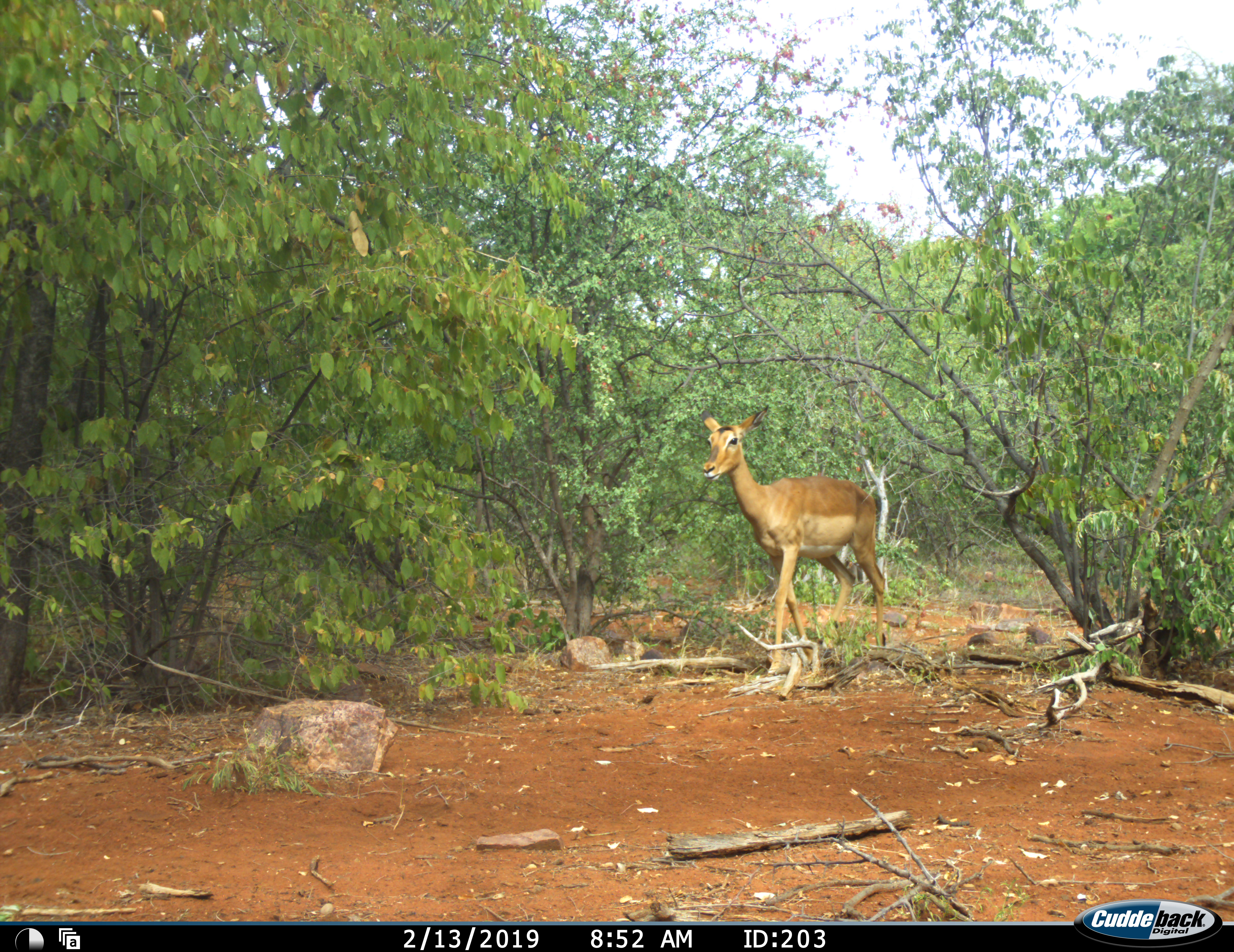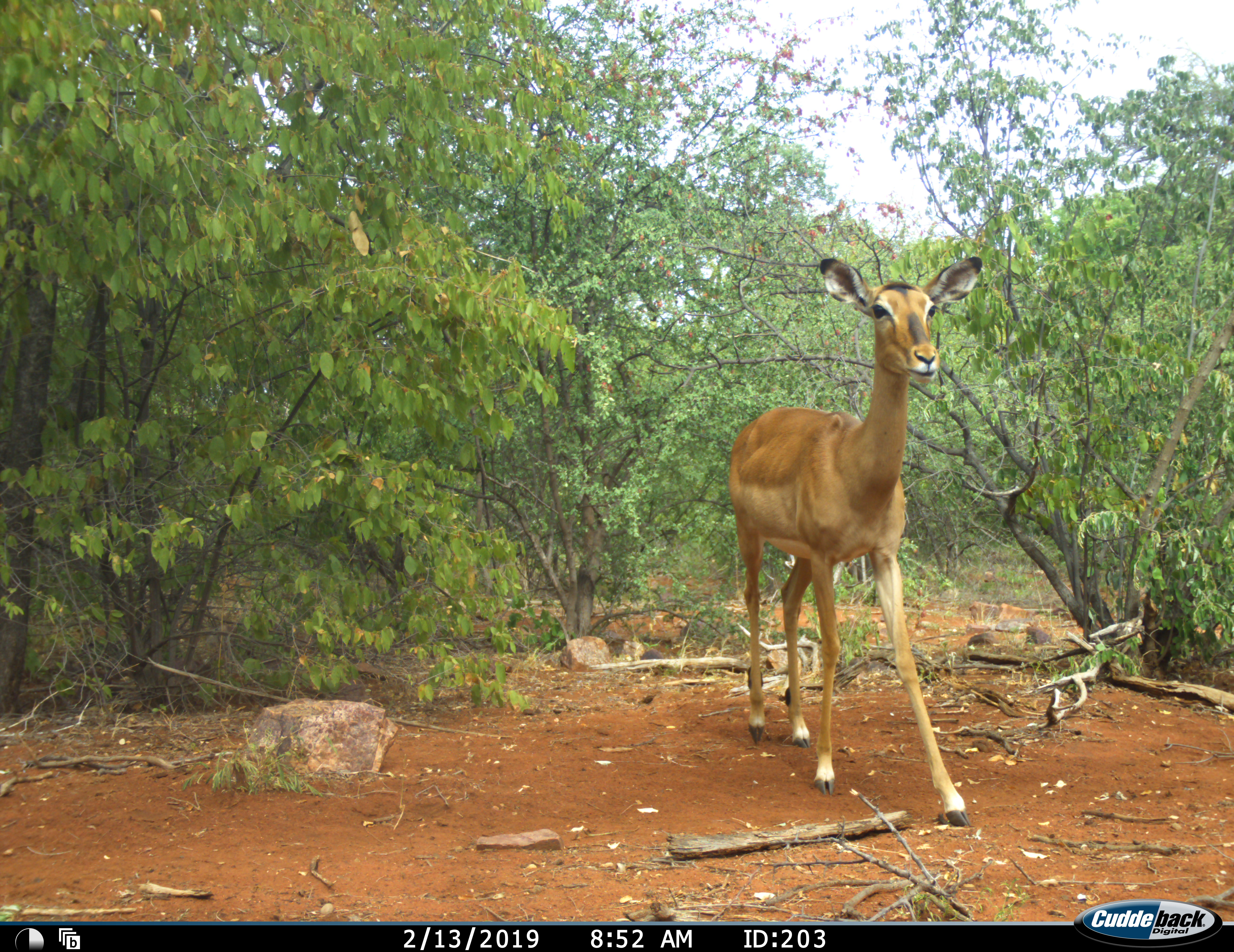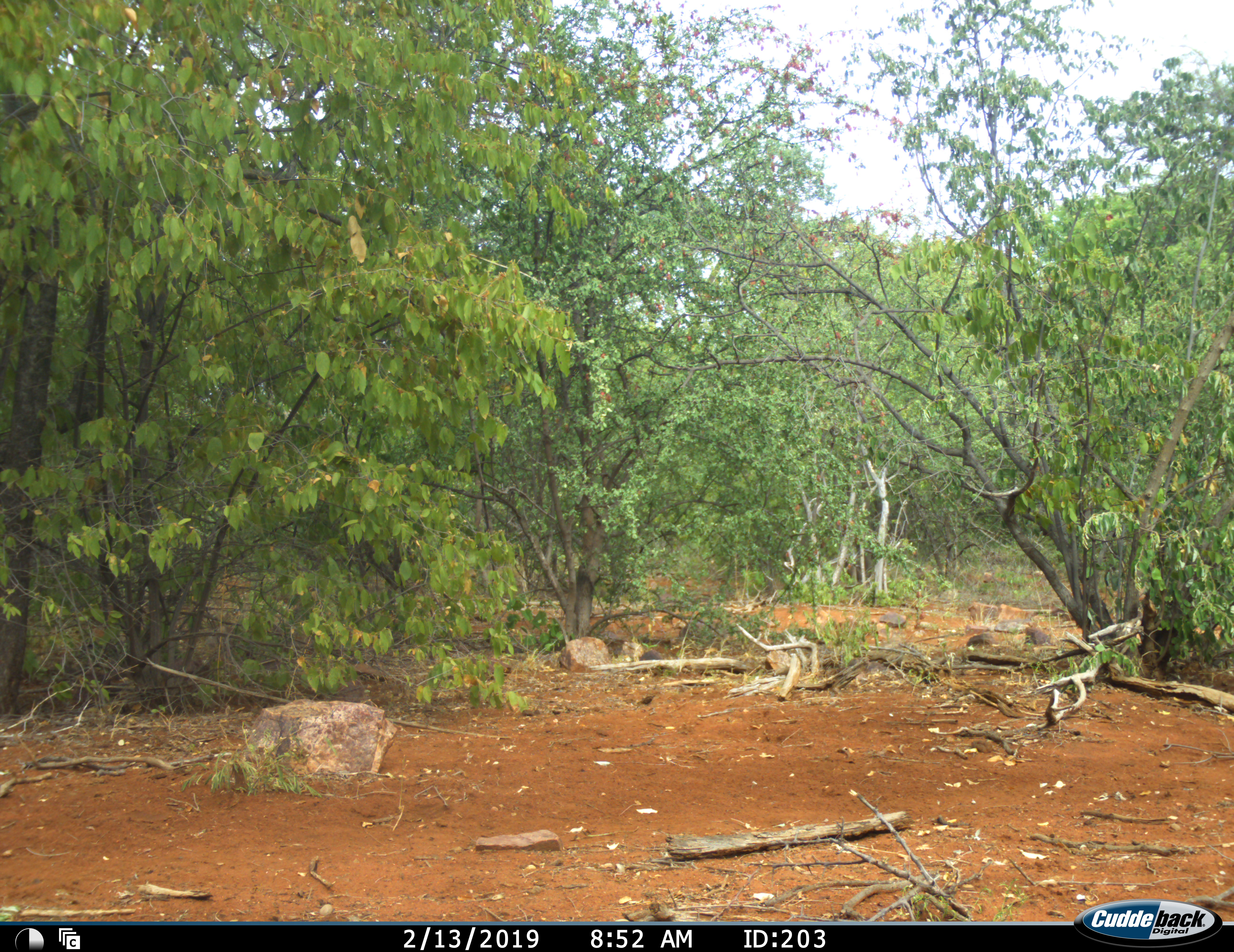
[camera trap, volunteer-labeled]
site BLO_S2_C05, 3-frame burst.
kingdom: Animalia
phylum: Chordata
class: Mammalia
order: Artiodactyla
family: Bovidae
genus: Aepyceros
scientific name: Aepyceros melampus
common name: impala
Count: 1.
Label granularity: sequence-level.